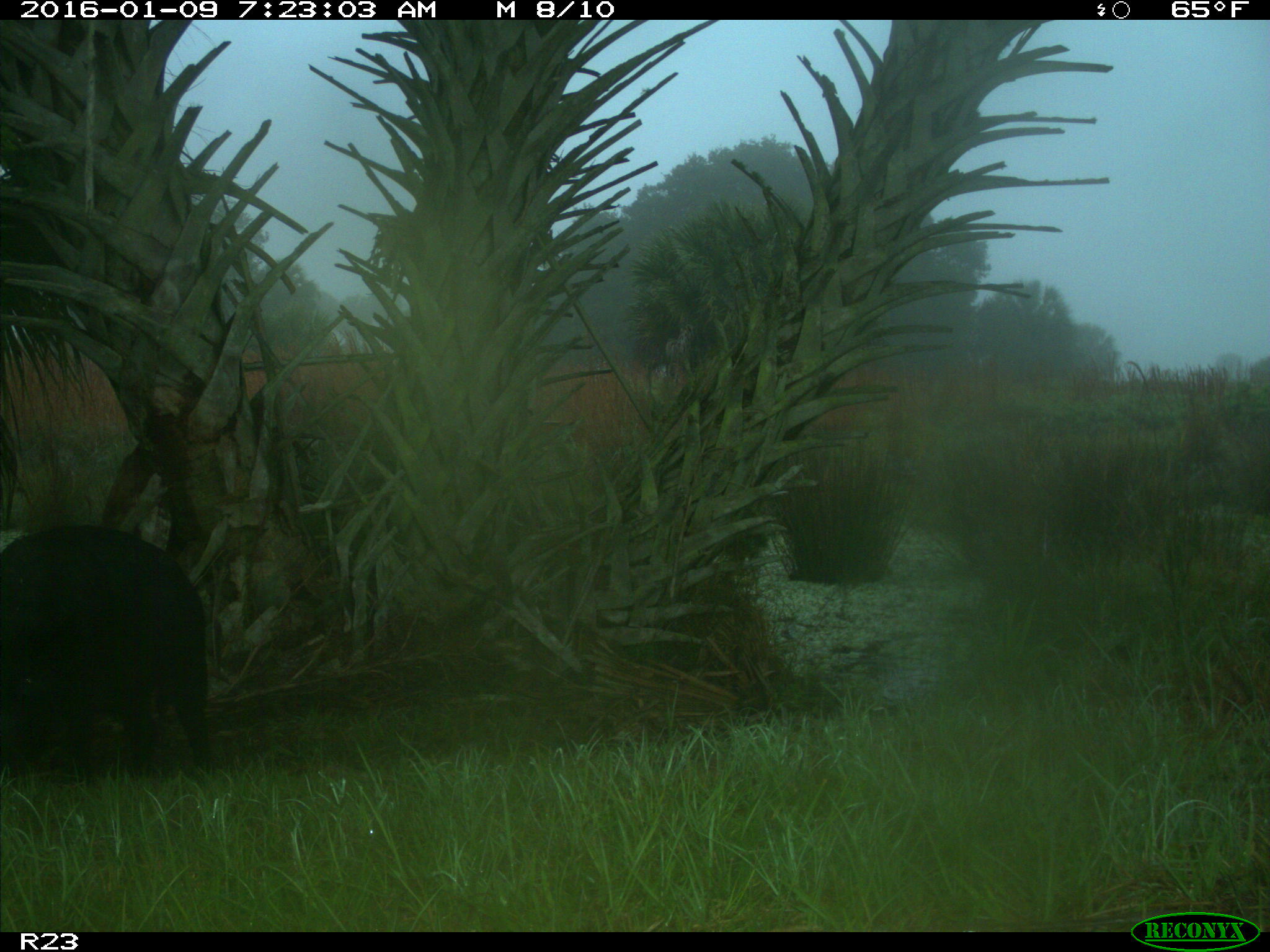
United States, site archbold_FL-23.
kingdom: Animalia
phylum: Chordata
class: Mammalia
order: Artiodactyla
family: Suidae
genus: Sus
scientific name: Sus scrofa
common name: wild boar